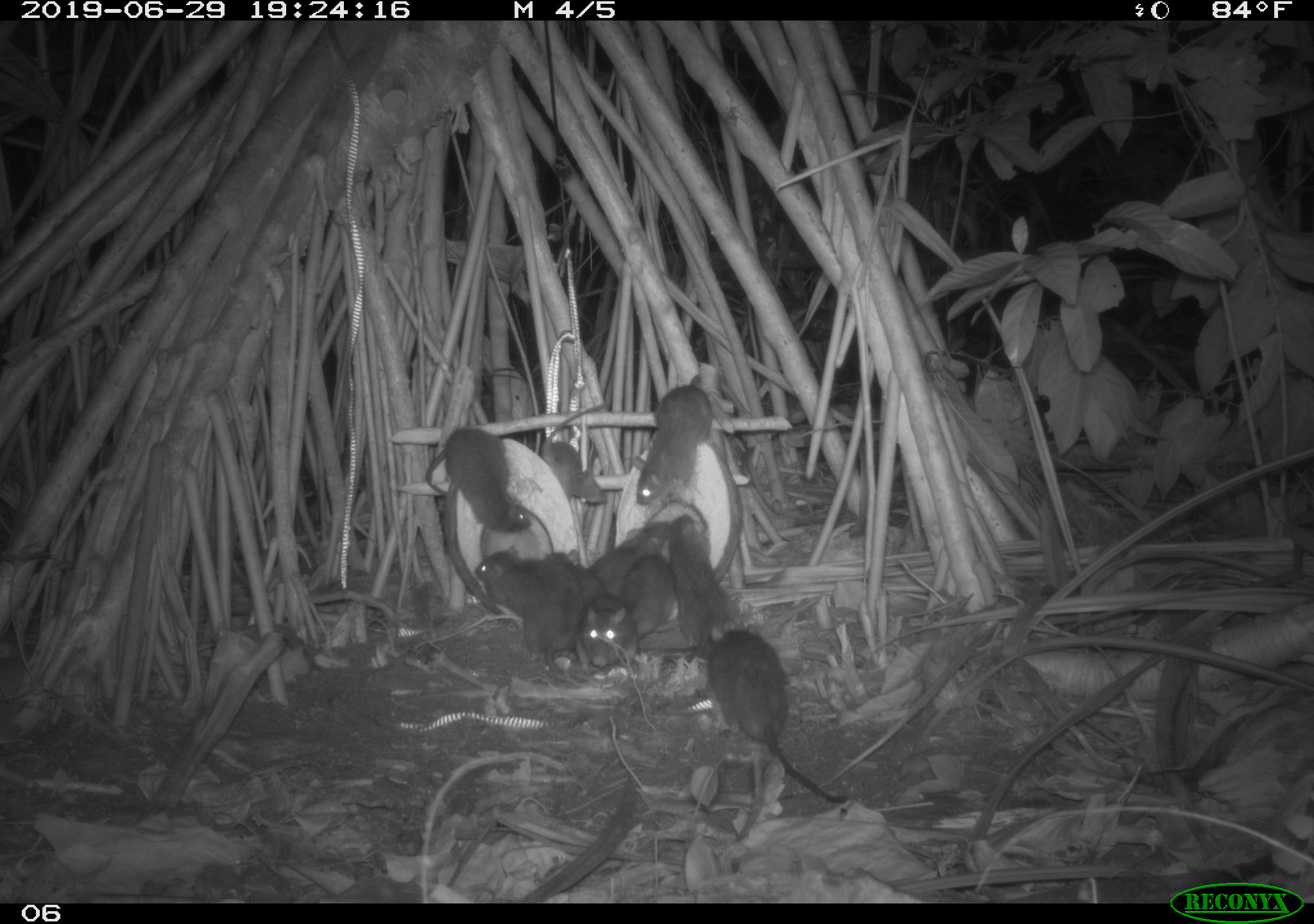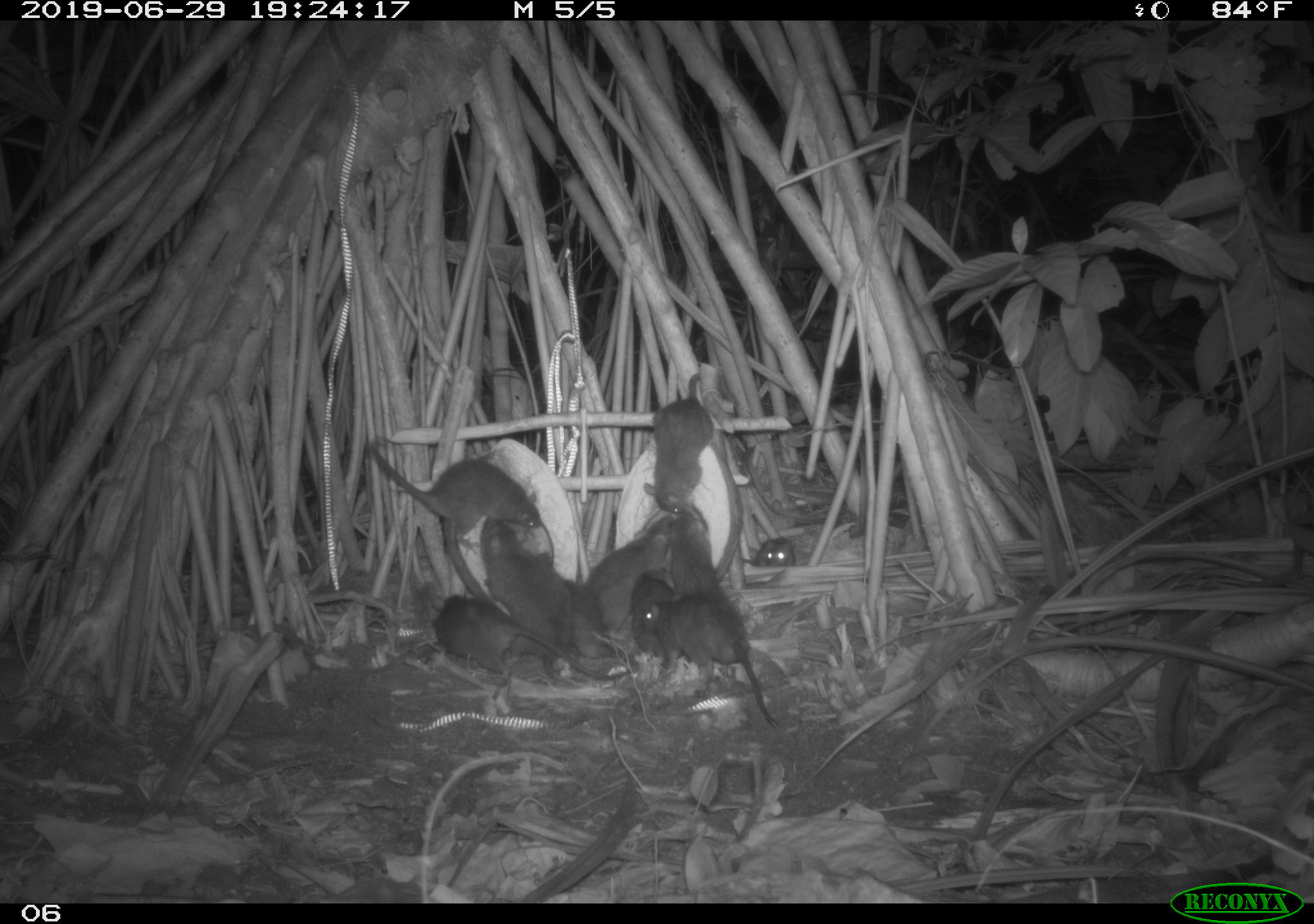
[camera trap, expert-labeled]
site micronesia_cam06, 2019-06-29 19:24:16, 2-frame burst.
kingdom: Animalia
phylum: Chordata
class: Mammalia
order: Rodentia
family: Muridae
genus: Rattus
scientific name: Rattus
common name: rat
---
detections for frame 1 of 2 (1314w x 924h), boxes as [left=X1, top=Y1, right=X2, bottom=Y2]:
rat: [left=703, top=624, right=857, bottom=807]; [left=470, top=547, right=579, bottom=677]; [left=627, top=364, right=718, bottom=513]; [left=416, top=427, right=531, bottom=534]; [left=541, top=387, right=609, bottom=509]; [left=671, top=518, right=724, bottom=646]; [left=625, top=549, right=692, bottom=645]; [left=593, top=517, right=673, bottom=590]; [left=584, top=587, right=641, bottom=674]; [left=549, top=543, right=606, bottom=616]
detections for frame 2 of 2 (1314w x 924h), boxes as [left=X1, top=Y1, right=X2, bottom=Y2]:
rat: [left=428, top=585, right=647, bottom=696]; [left=365, top=438, right=552, bottom=554]; [left=643, top=587, right=784, bottom=730]; [left=475, top=518, right=574, bottom=678]; [left=538, top=551, right=644, bottom=667]; [left=587, top=512, right=679, bottom=635]; [left=642, top=369, right=713, bottom=525]; [left=660, top=508, right=729, bottom=600]; [left=632, top=567, right=686, bottom=663]; [left=736, top=534, right=803, bottom=576]